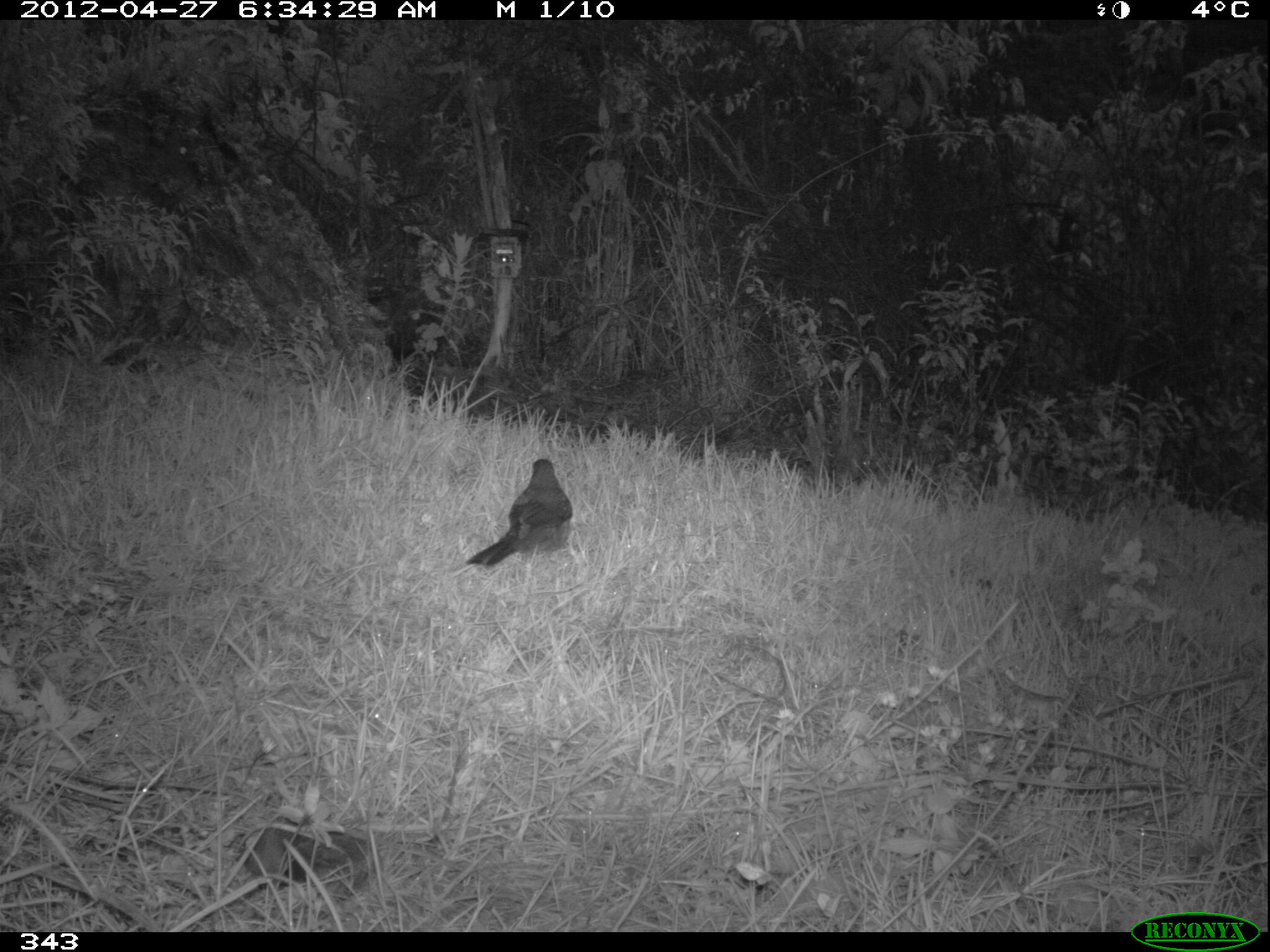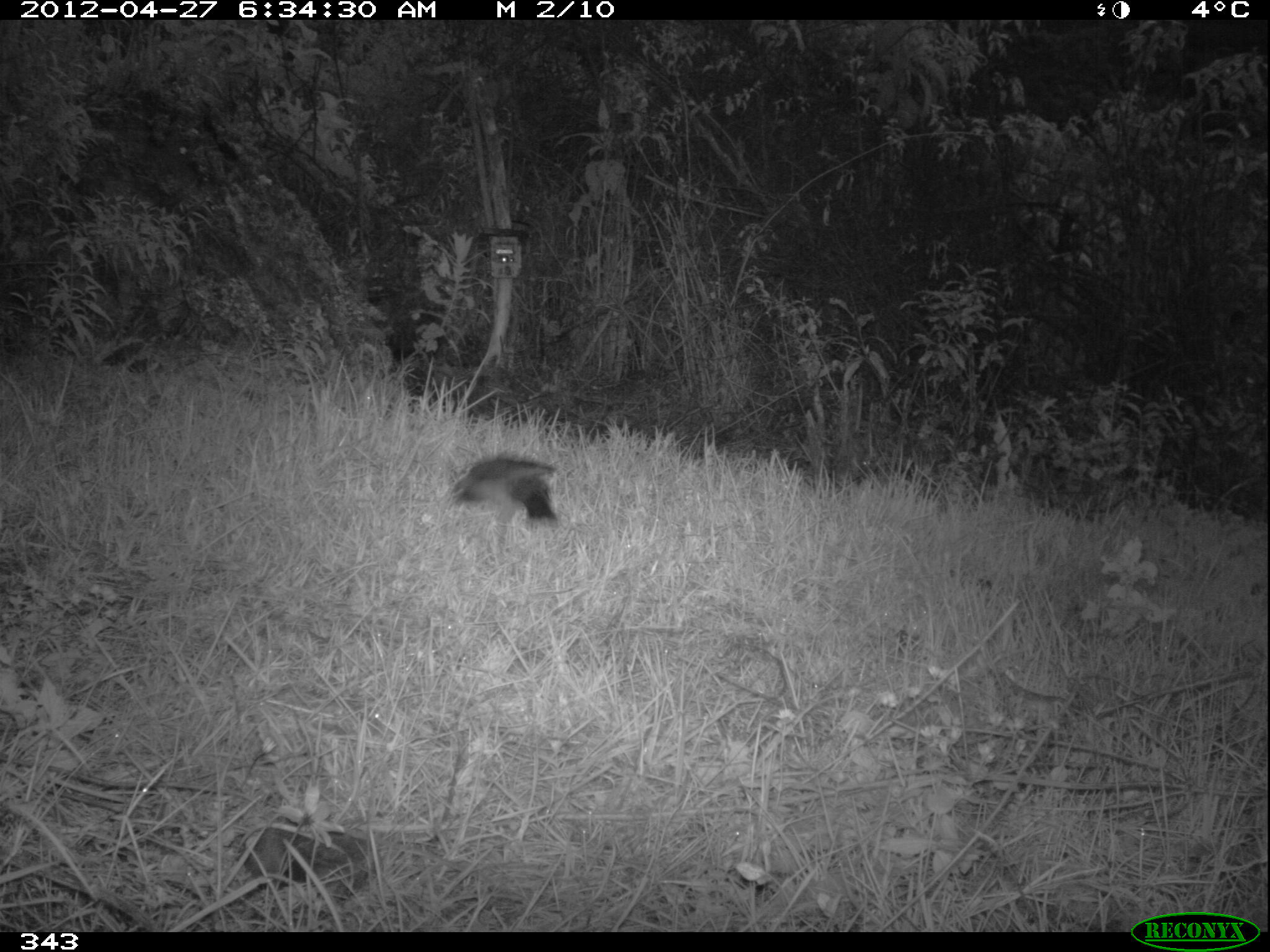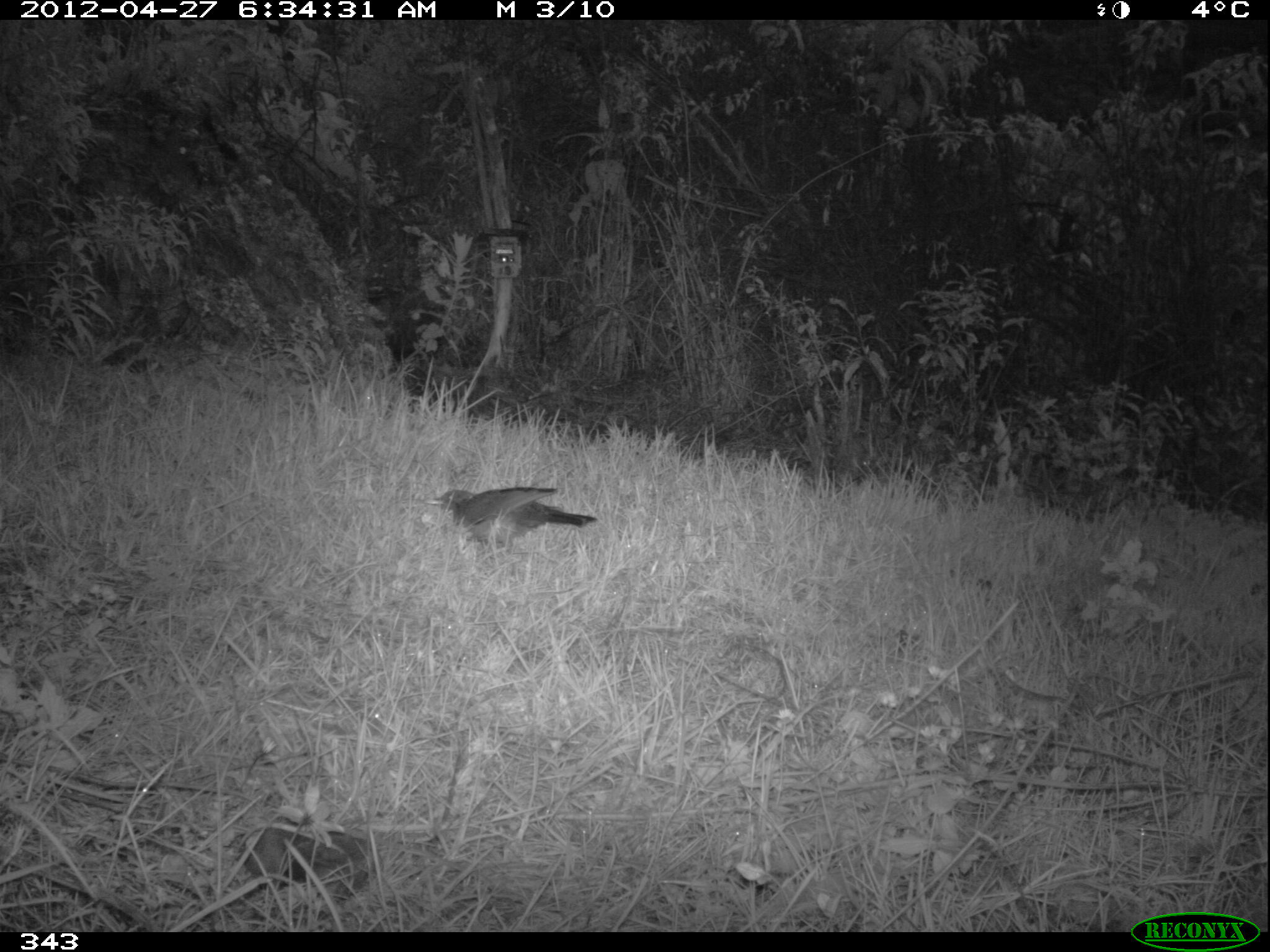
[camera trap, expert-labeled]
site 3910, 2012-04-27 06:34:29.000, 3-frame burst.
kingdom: Animalia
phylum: Chordata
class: Aves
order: Passeriformes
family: Turdidae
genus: Turdus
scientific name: Turdus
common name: true thrushes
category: turdus sp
Turdus sp (true thrushes) (Turdus).